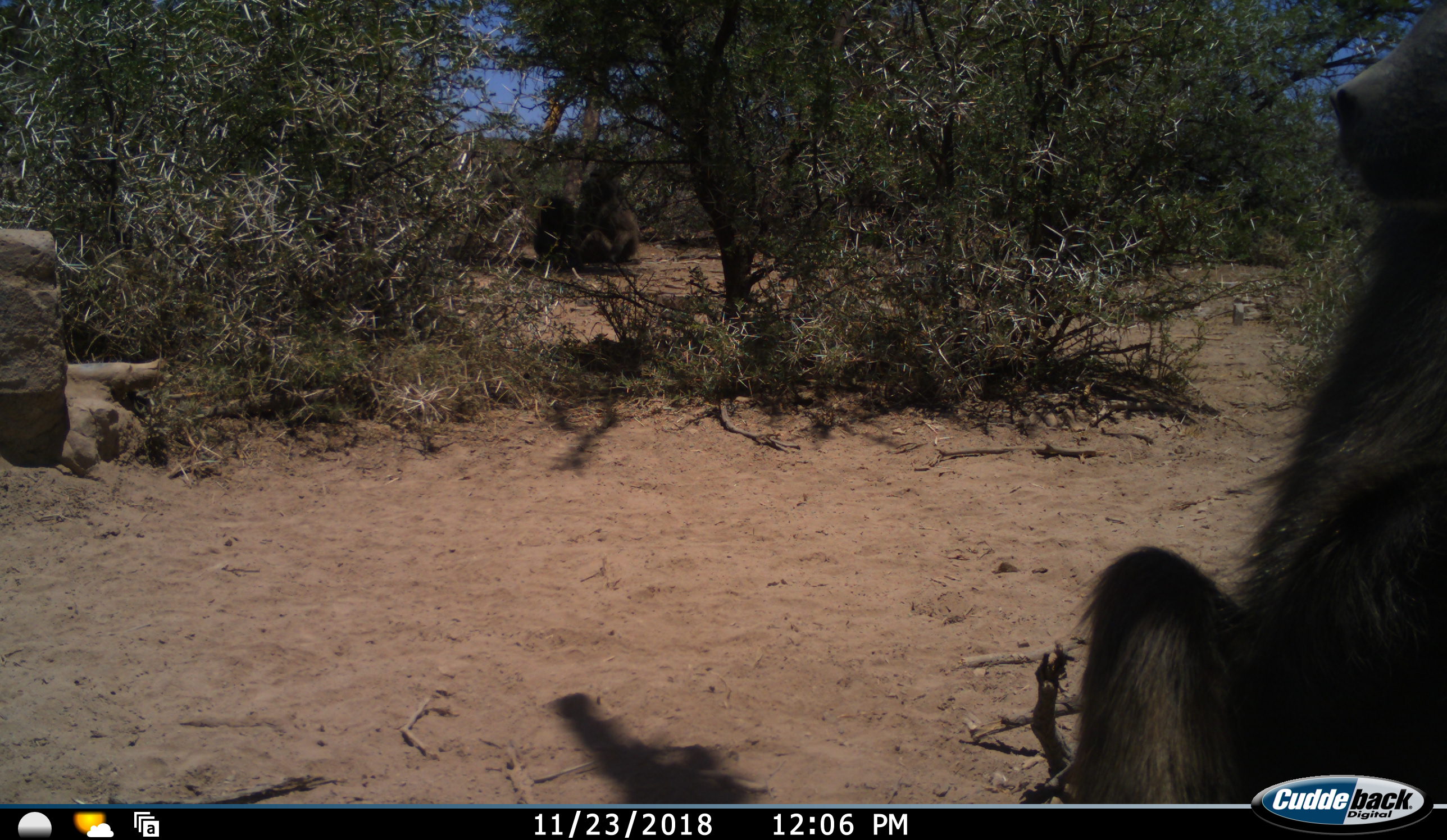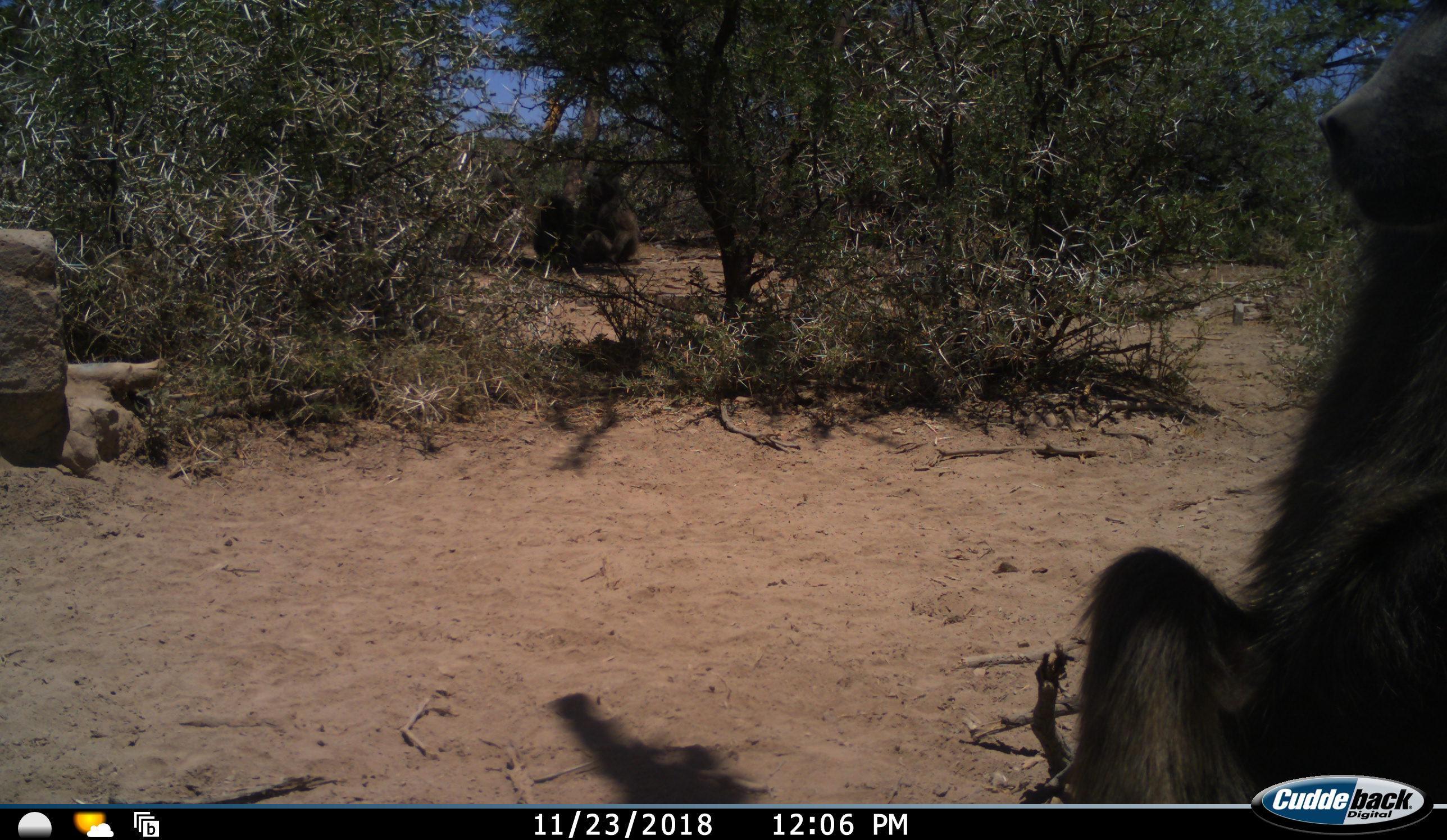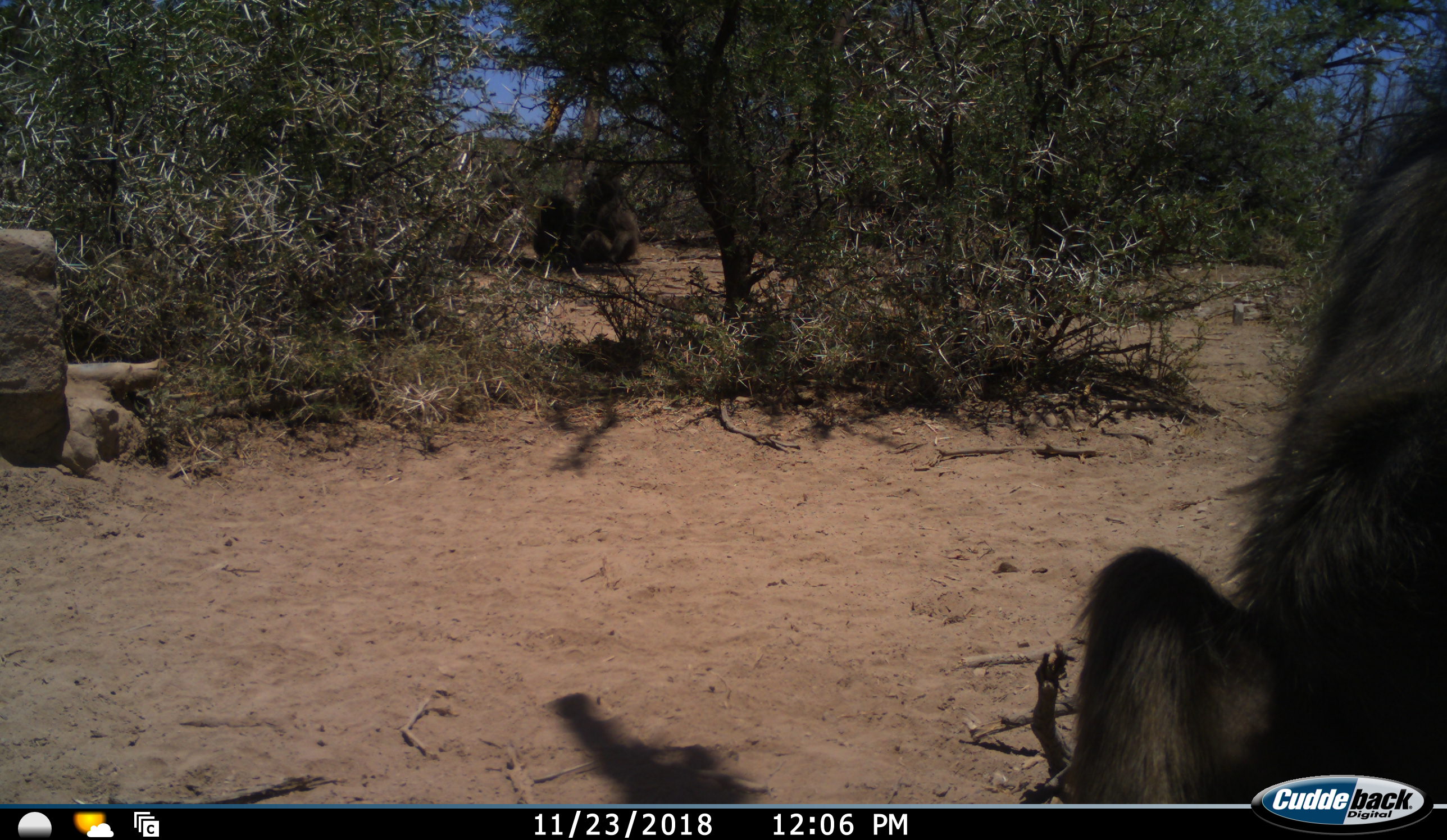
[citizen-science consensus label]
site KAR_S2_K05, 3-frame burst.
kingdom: Animalia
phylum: Chordata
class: Mammalia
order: Primates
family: Cercopithecidae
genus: Papio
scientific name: Papio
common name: baboon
Baboon (Papio), count 3. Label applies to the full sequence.